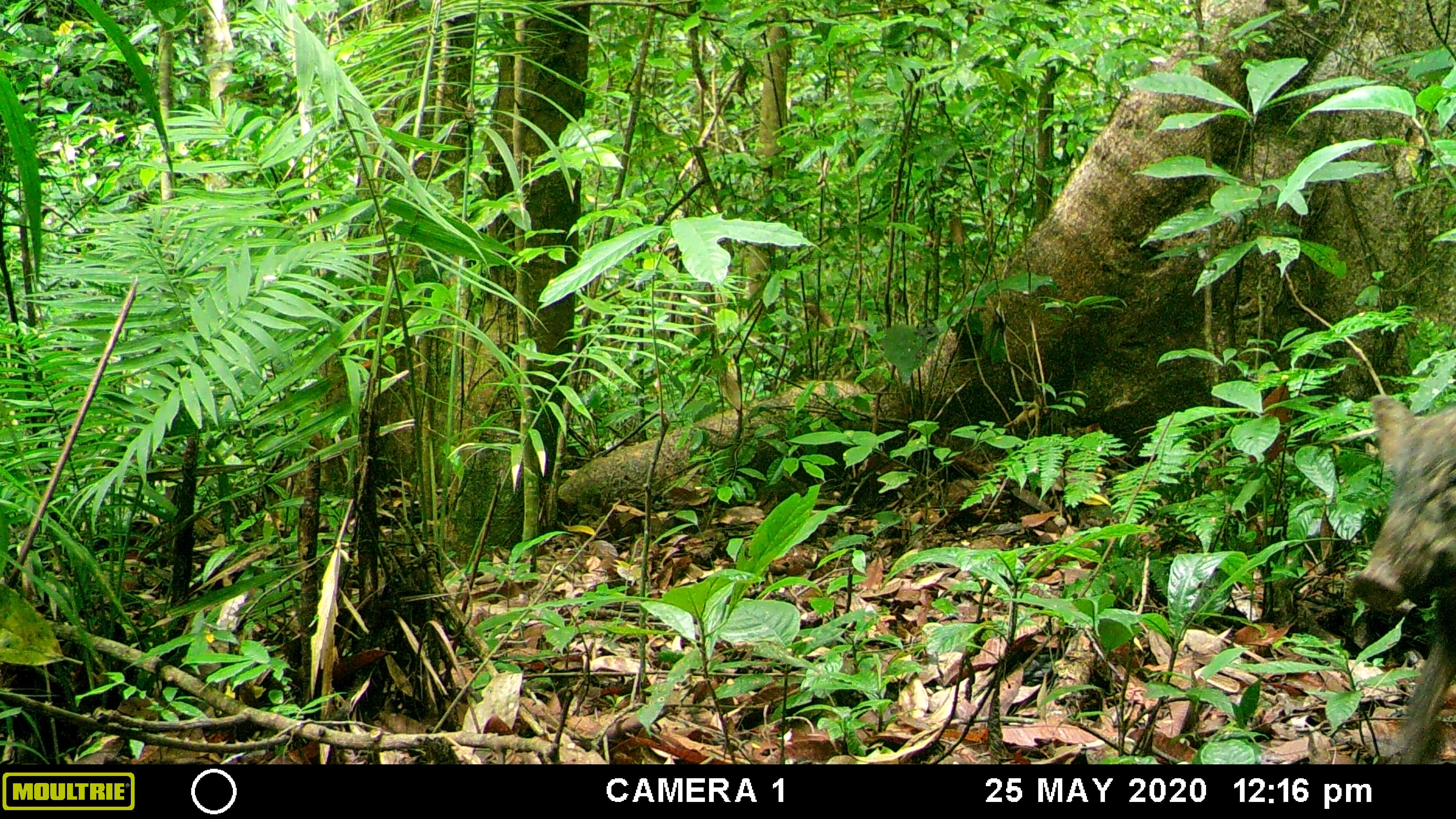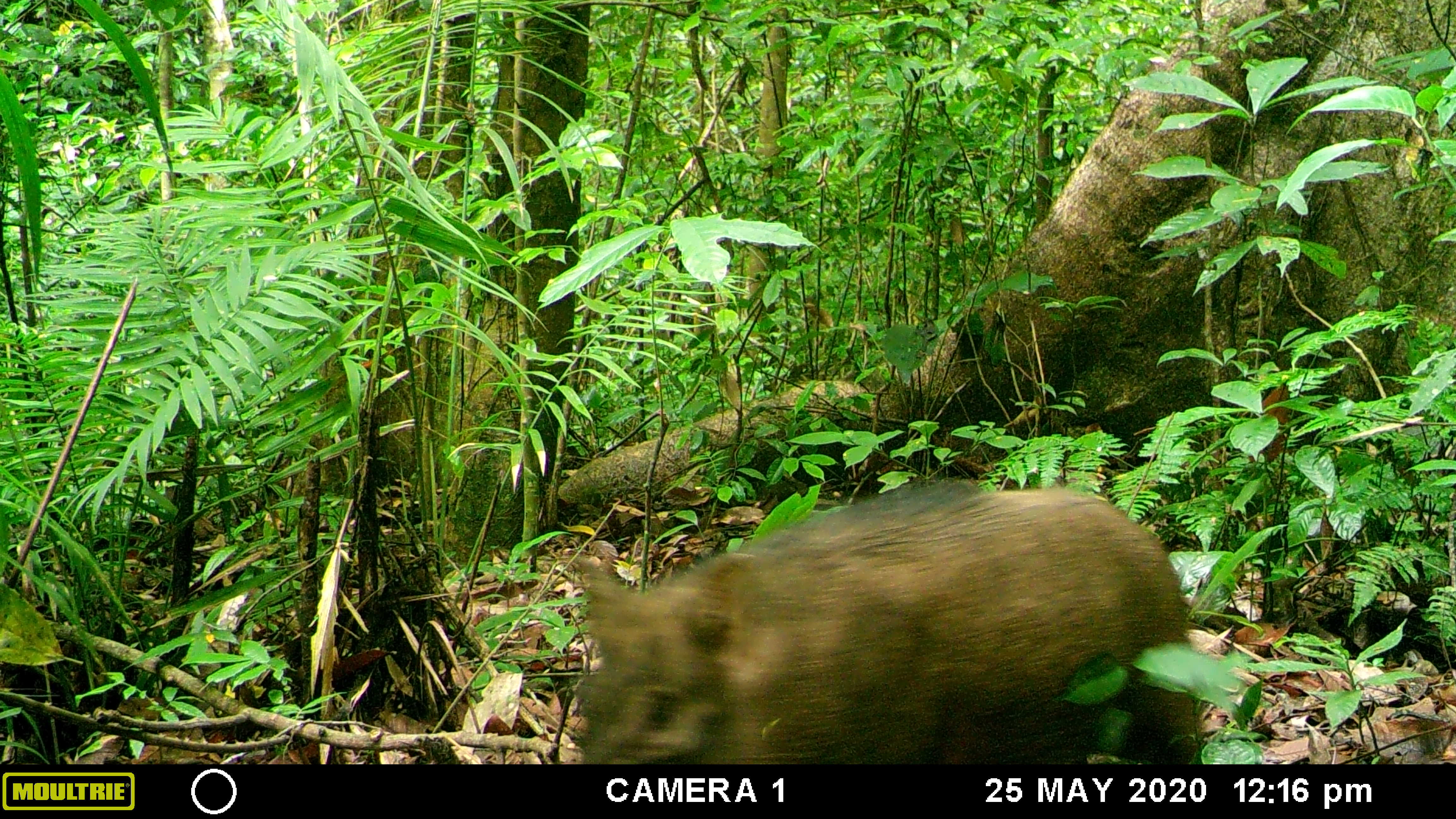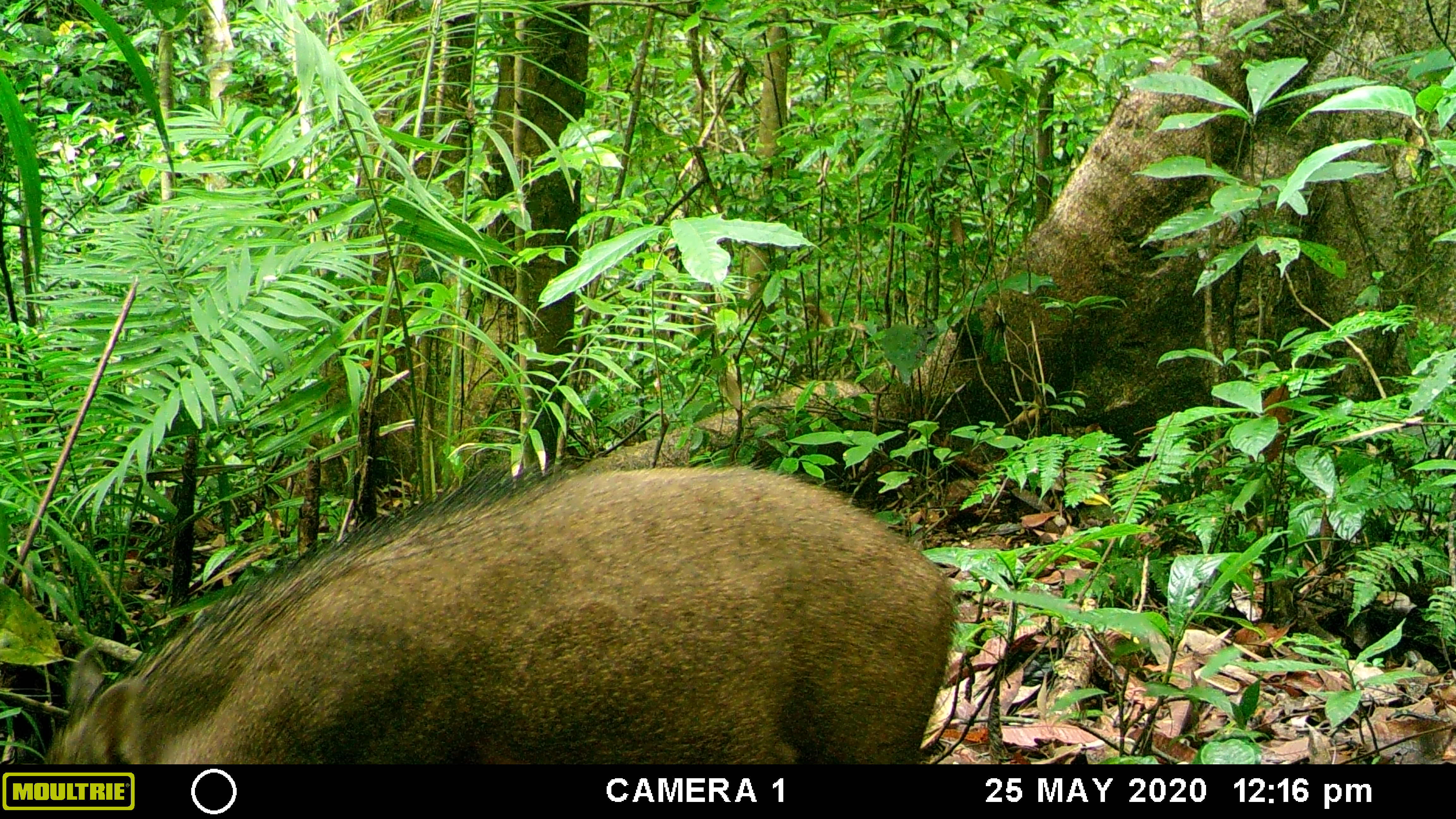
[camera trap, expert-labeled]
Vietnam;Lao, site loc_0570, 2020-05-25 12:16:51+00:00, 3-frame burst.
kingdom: Animalia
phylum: Chordata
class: Mammalia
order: Artiodactyla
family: Suidae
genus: Sus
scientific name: Sus scrofa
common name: eurasian wild pig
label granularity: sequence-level